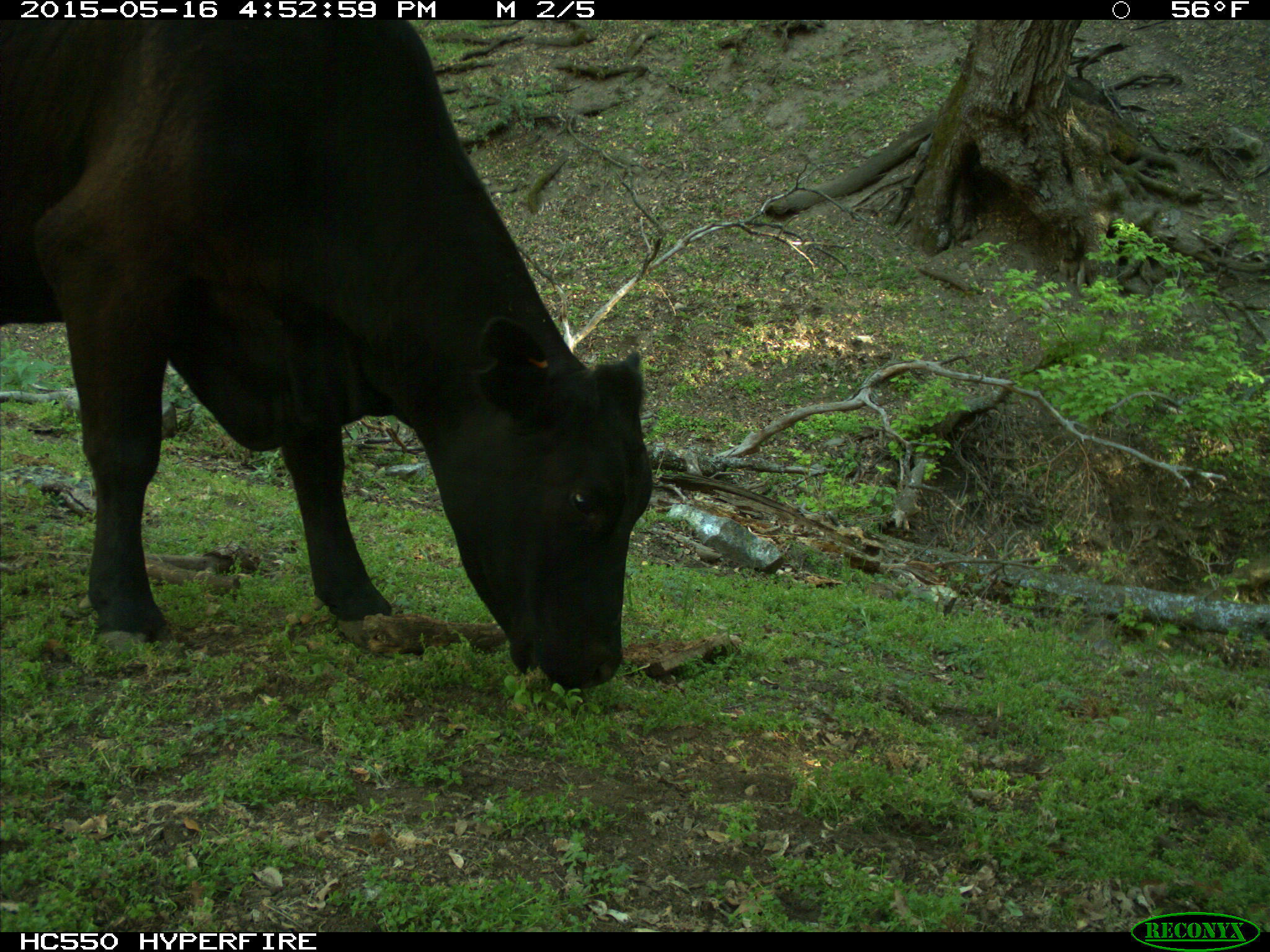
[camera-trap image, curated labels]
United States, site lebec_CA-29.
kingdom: Animalia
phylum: Chordata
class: Mammalia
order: Artiodactyla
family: Bovidae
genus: Bos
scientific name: Bos taurus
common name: domestic cow